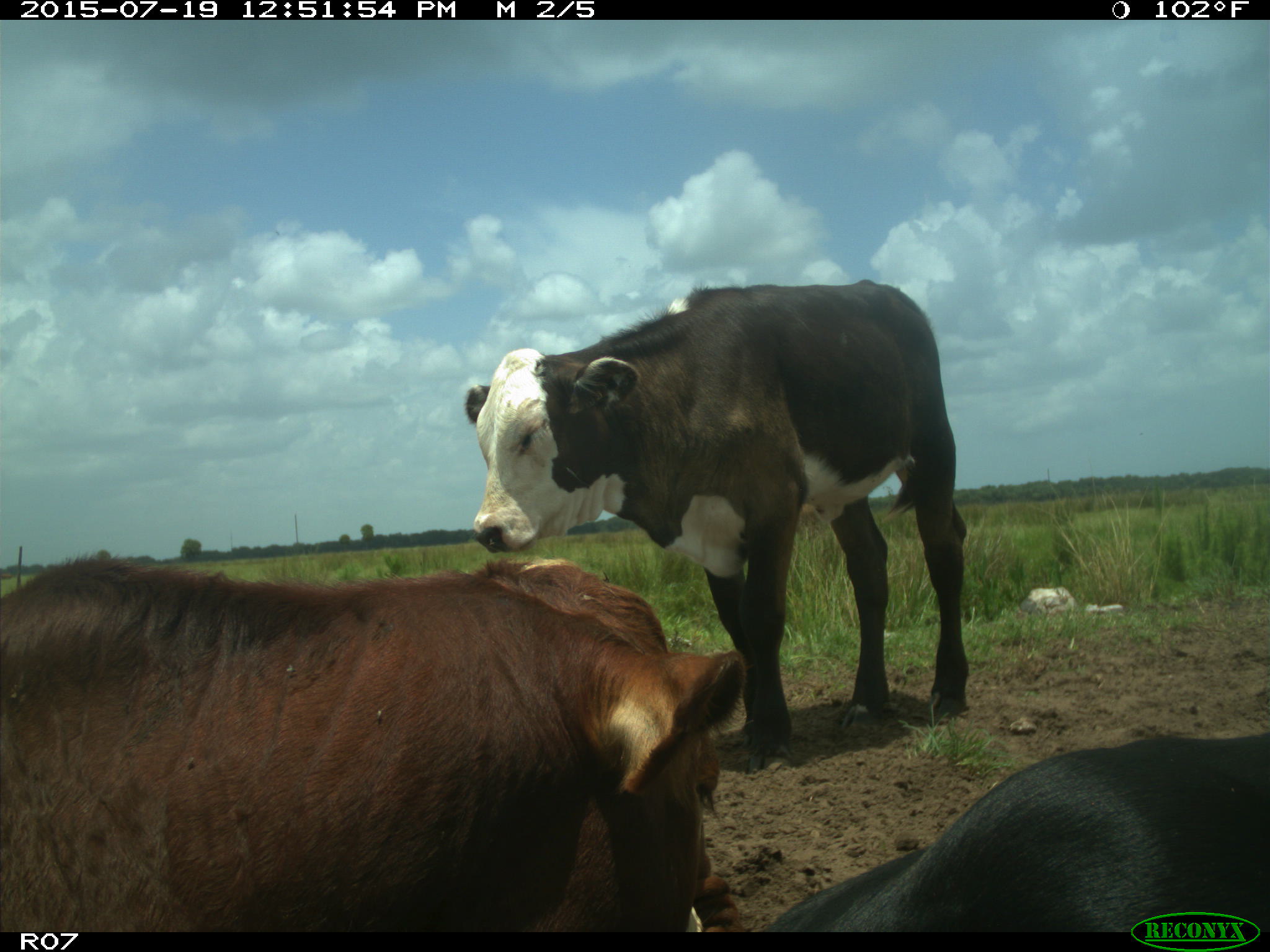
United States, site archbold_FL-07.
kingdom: Animalia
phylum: Chordata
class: Mammalia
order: Artiodactyla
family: Bovidae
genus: Bos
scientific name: Bos taurus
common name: domestic cow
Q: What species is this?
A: Bos taurus (domestic cow).